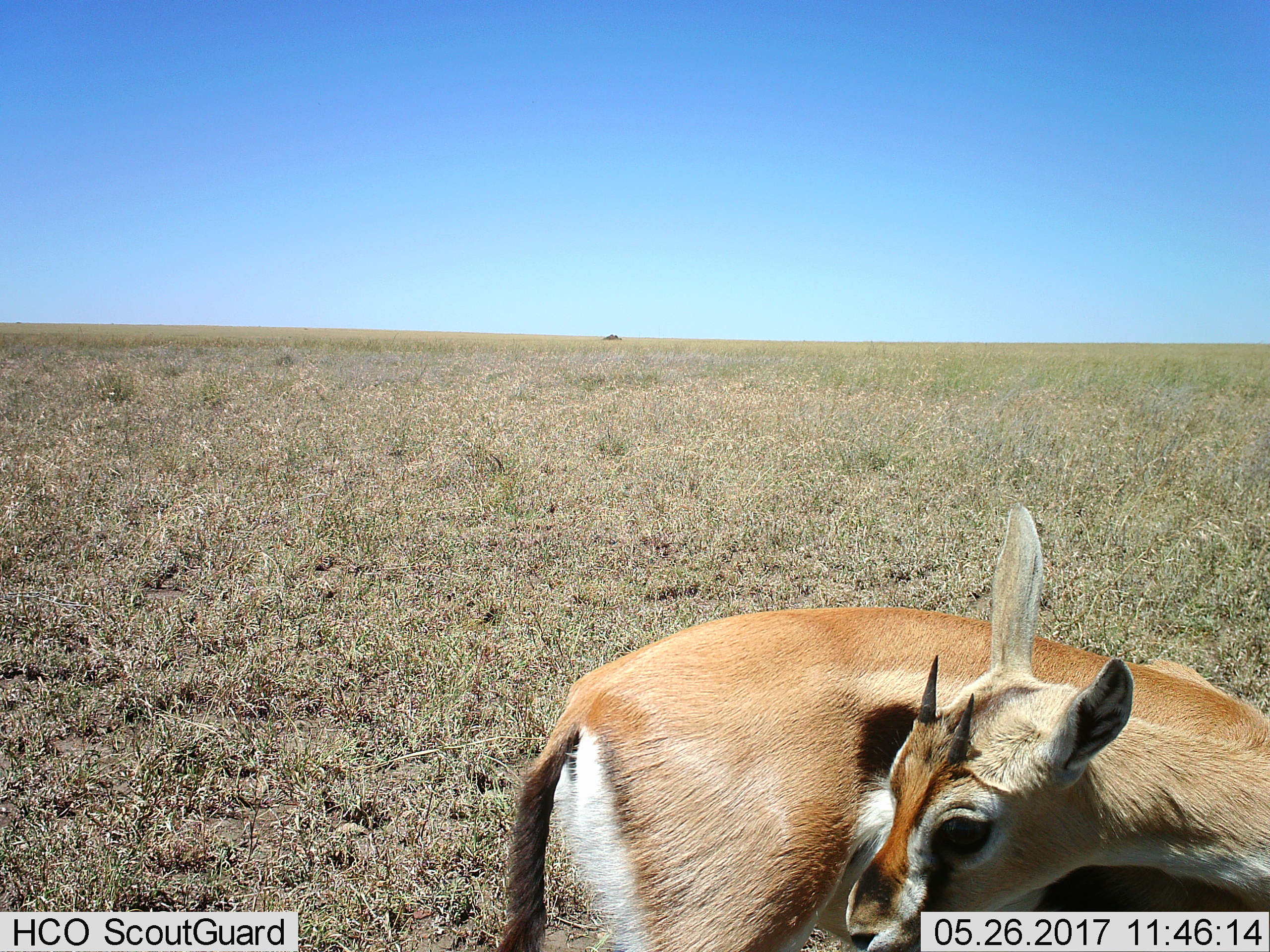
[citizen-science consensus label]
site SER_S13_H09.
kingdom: Animalia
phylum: Chordata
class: Mammalia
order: Artiodactyla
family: Bovidae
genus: Eudorcas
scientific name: Eudorcas thomsonii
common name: thomson's gazelle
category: gazellethomsons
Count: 1.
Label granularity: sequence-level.